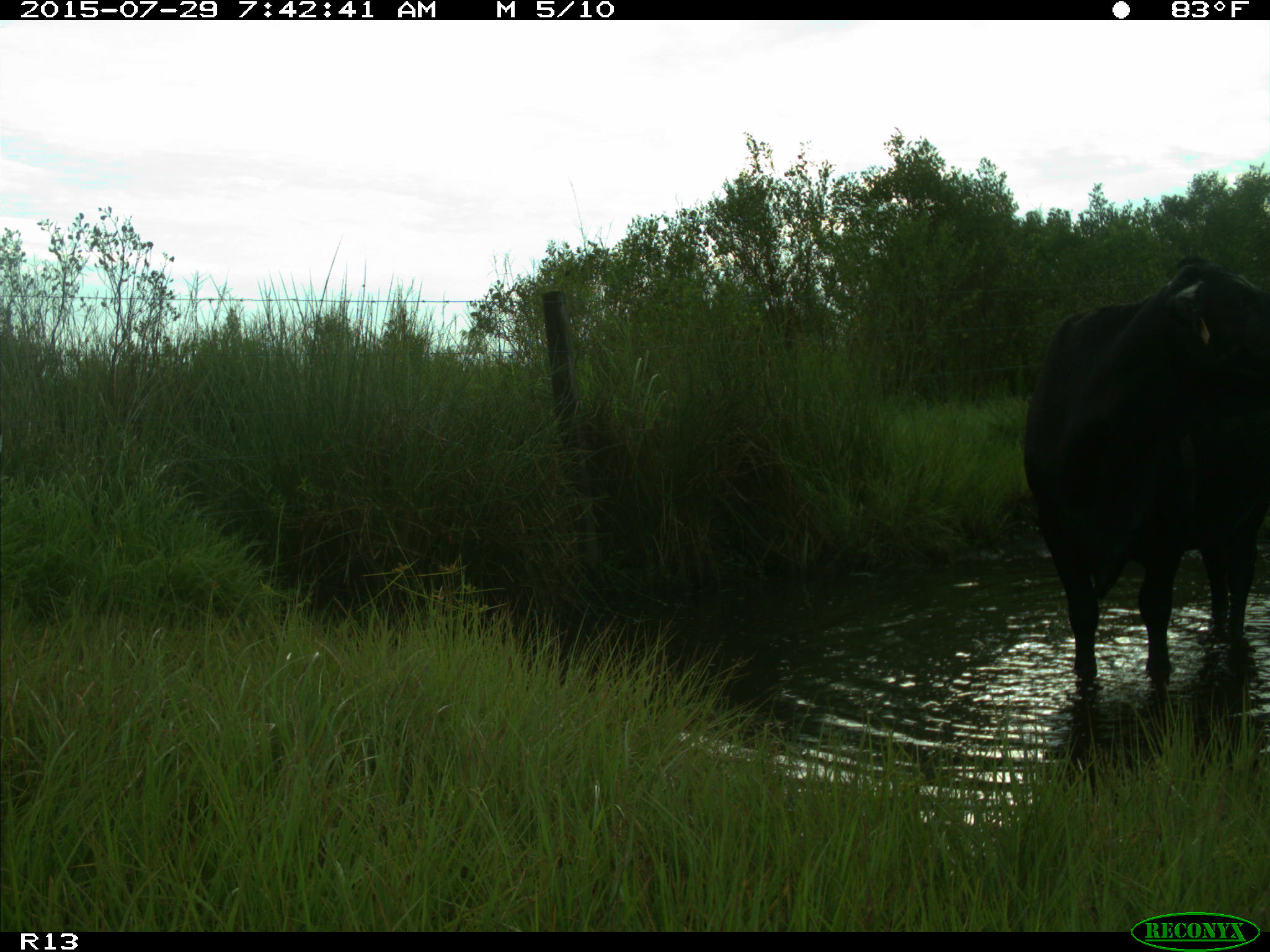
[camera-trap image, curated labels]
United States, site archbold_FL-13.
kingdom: Animalia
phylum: Chordata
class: Mammalia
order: Artiodactyla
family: Bovidae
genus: Bos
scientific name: Bos taurus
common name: domestic cow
Bos taurus (domestic cow).